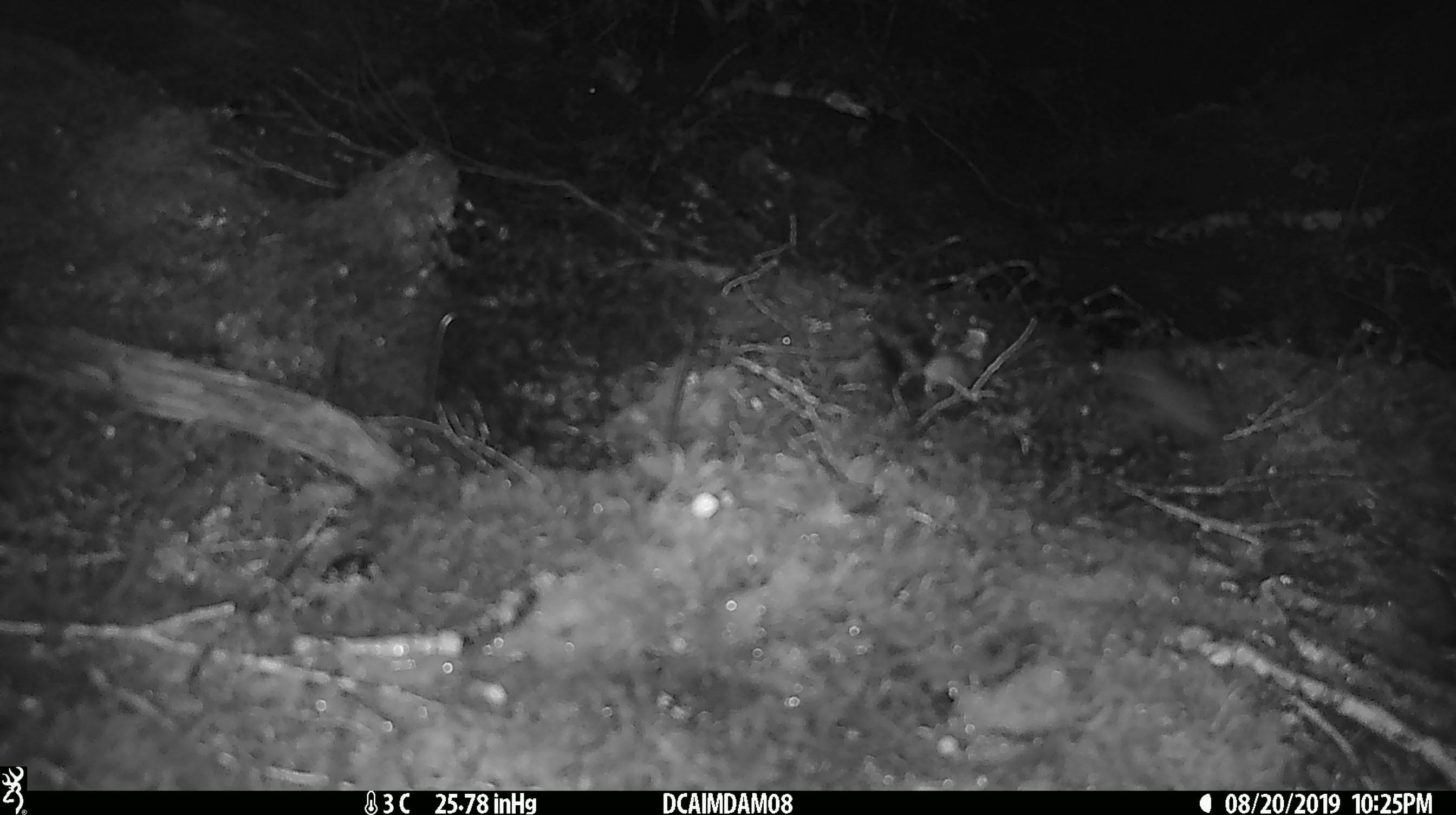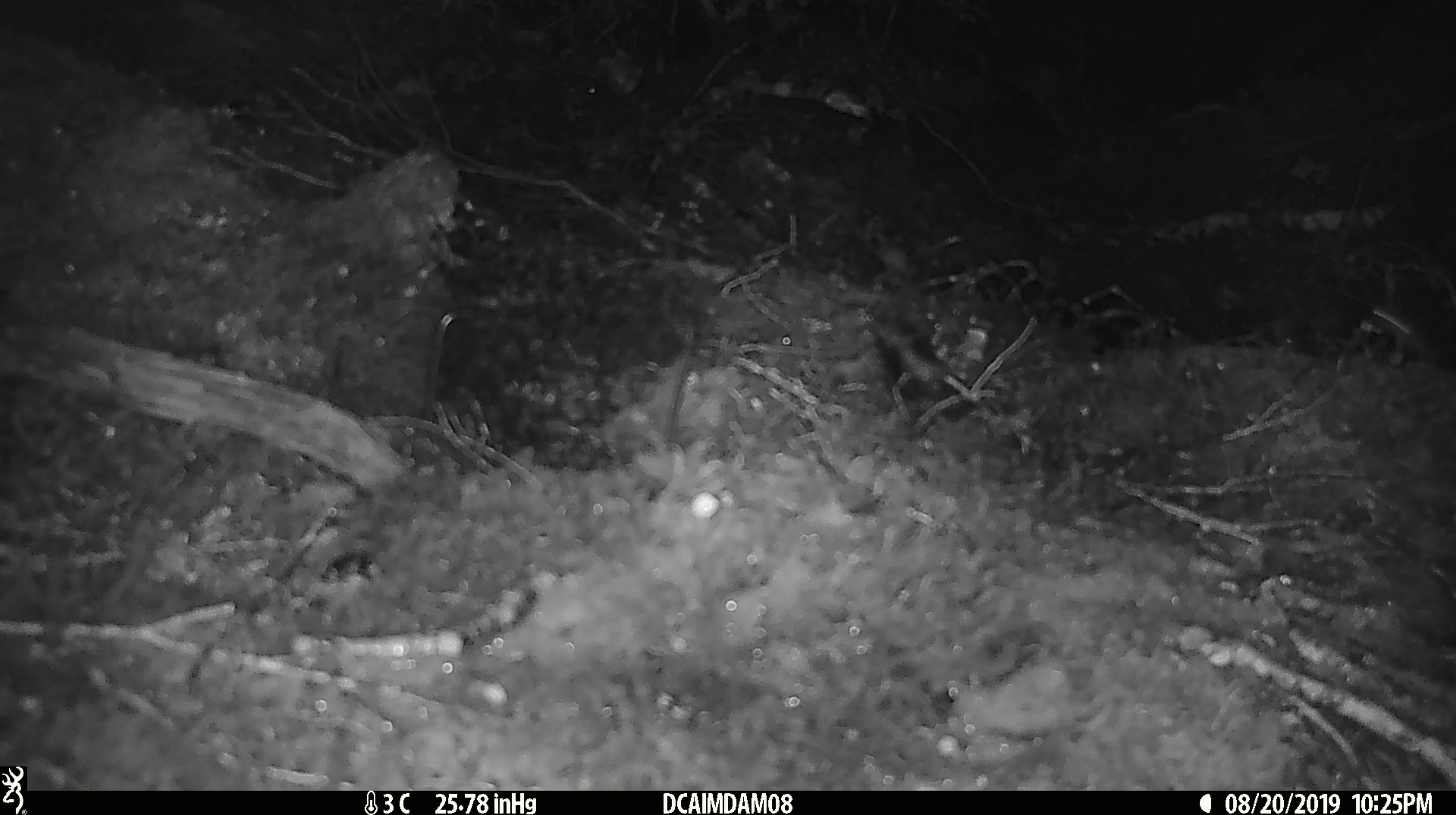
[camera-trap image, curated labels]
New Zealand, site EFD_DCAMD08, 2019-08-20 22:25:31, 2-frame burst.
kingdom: Animalia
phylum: Chordata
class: Mammalia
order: Rodentia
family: Muridae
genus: Mus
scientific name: Mus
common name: mouse